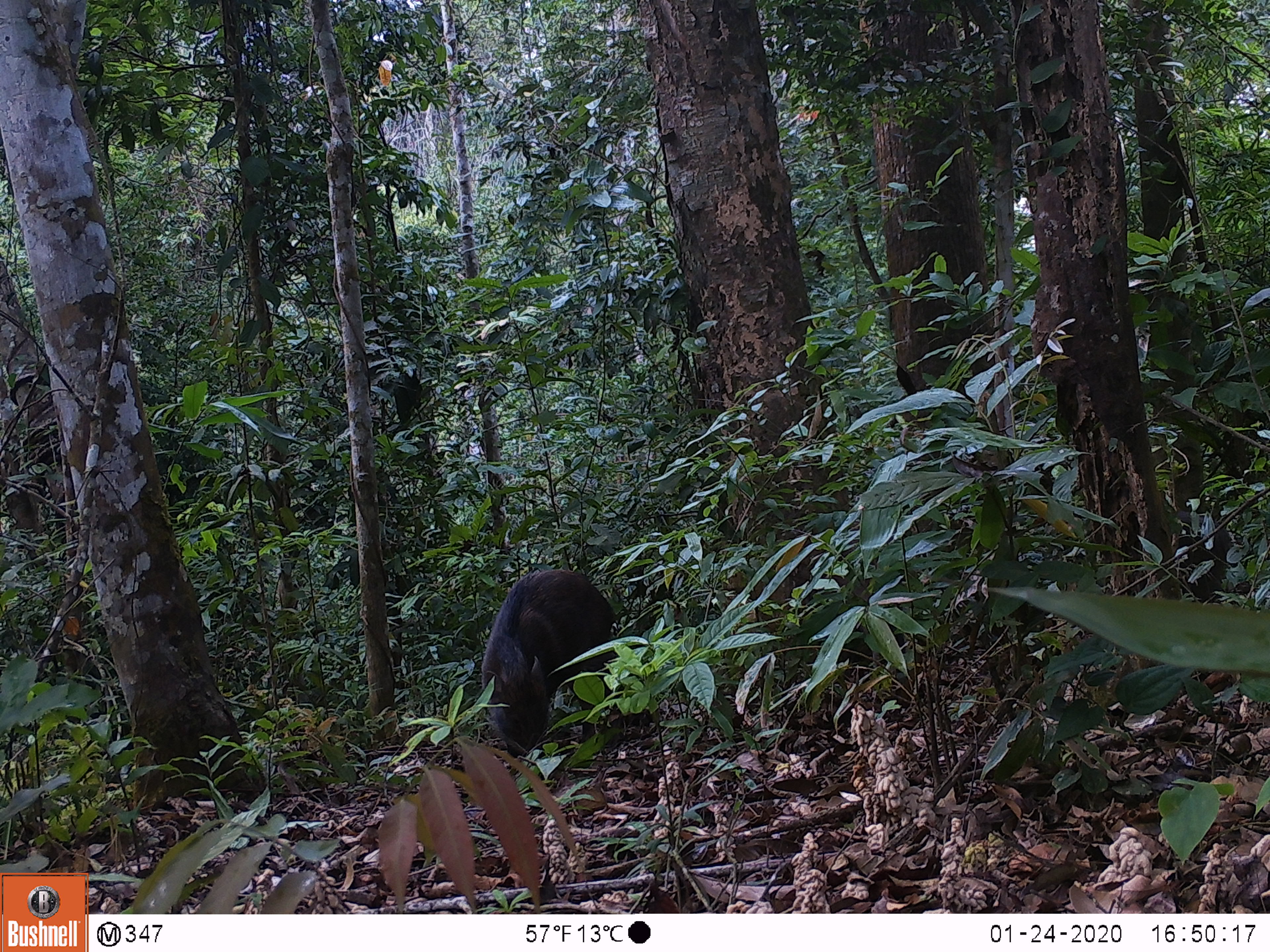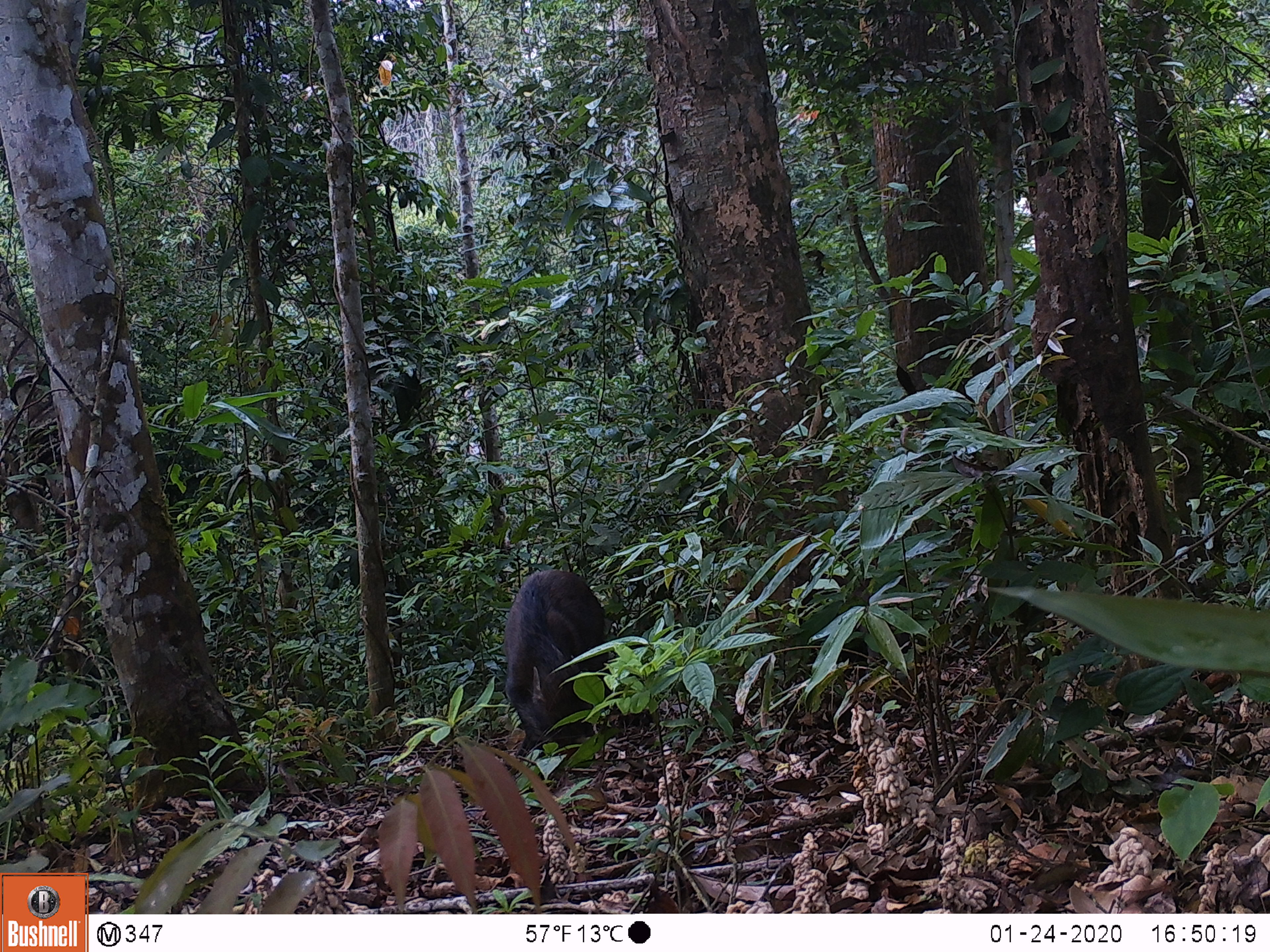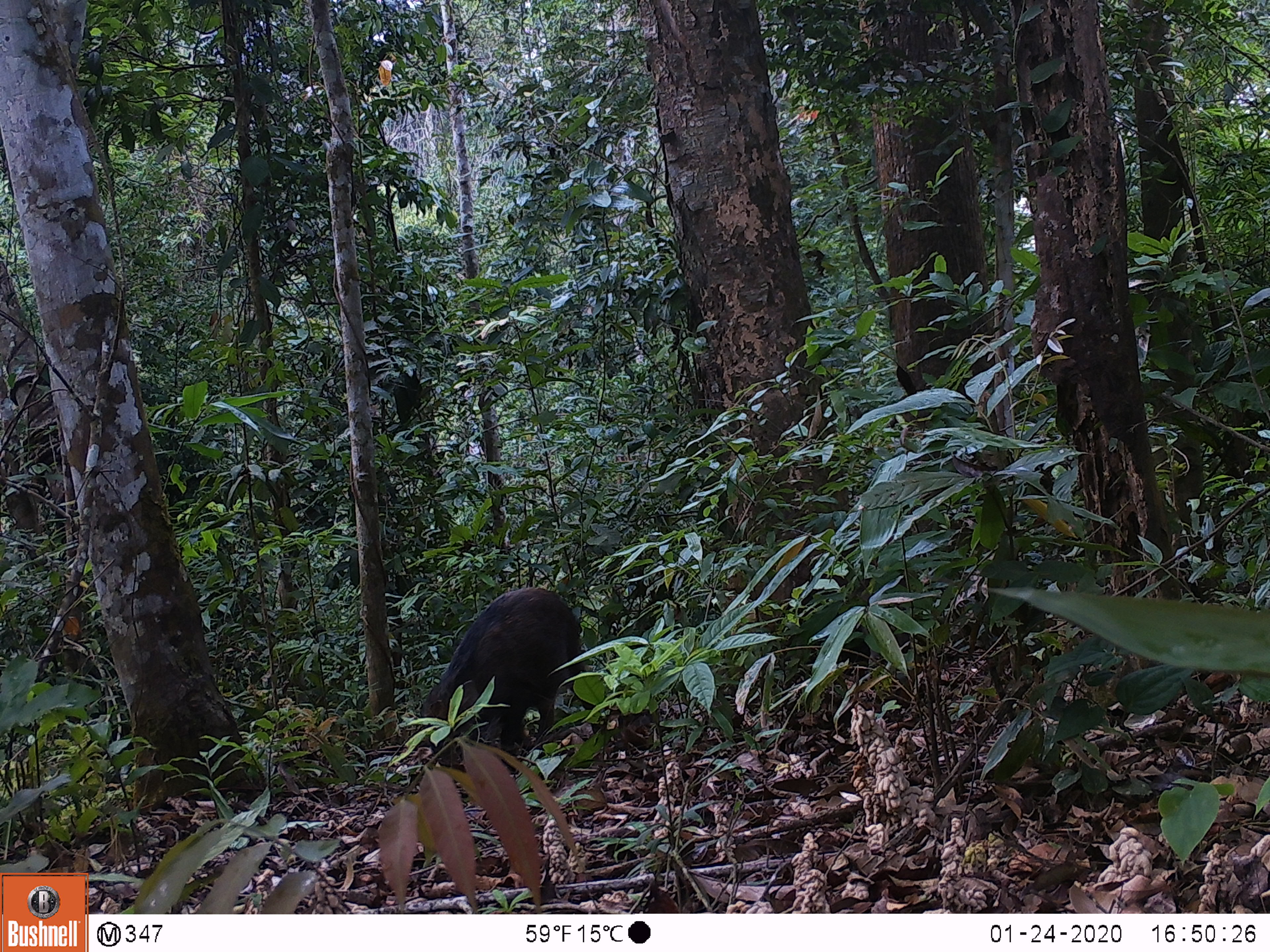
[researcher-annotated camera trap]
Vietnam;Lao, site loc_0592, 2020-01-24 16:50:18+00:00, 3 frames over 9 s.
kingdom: Animalia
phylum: Chordata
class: Mammalia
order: Artiodactyla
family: Suidae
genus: Sus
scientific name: Sus scrofa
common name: eurasian wild pig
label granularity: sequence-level